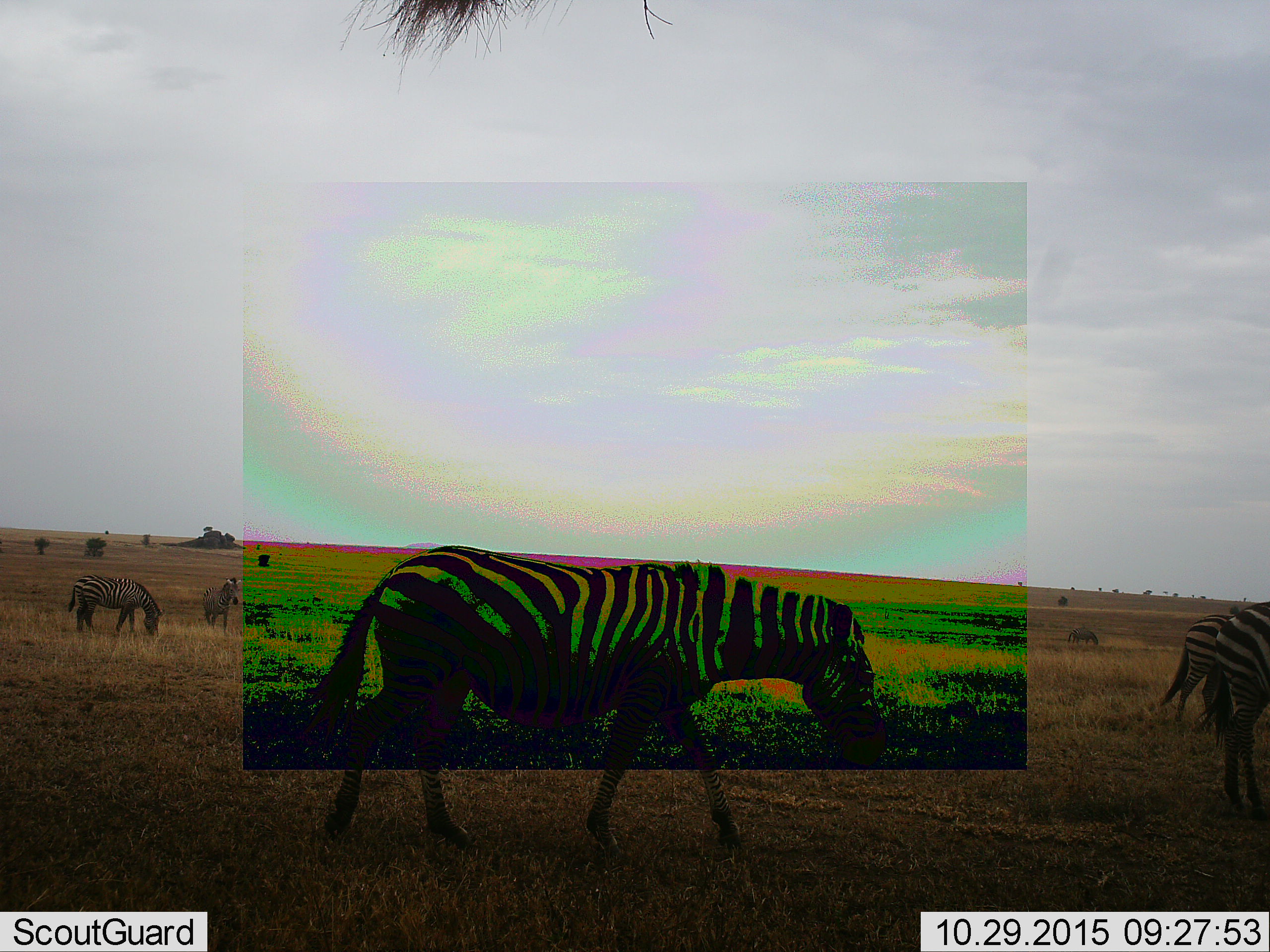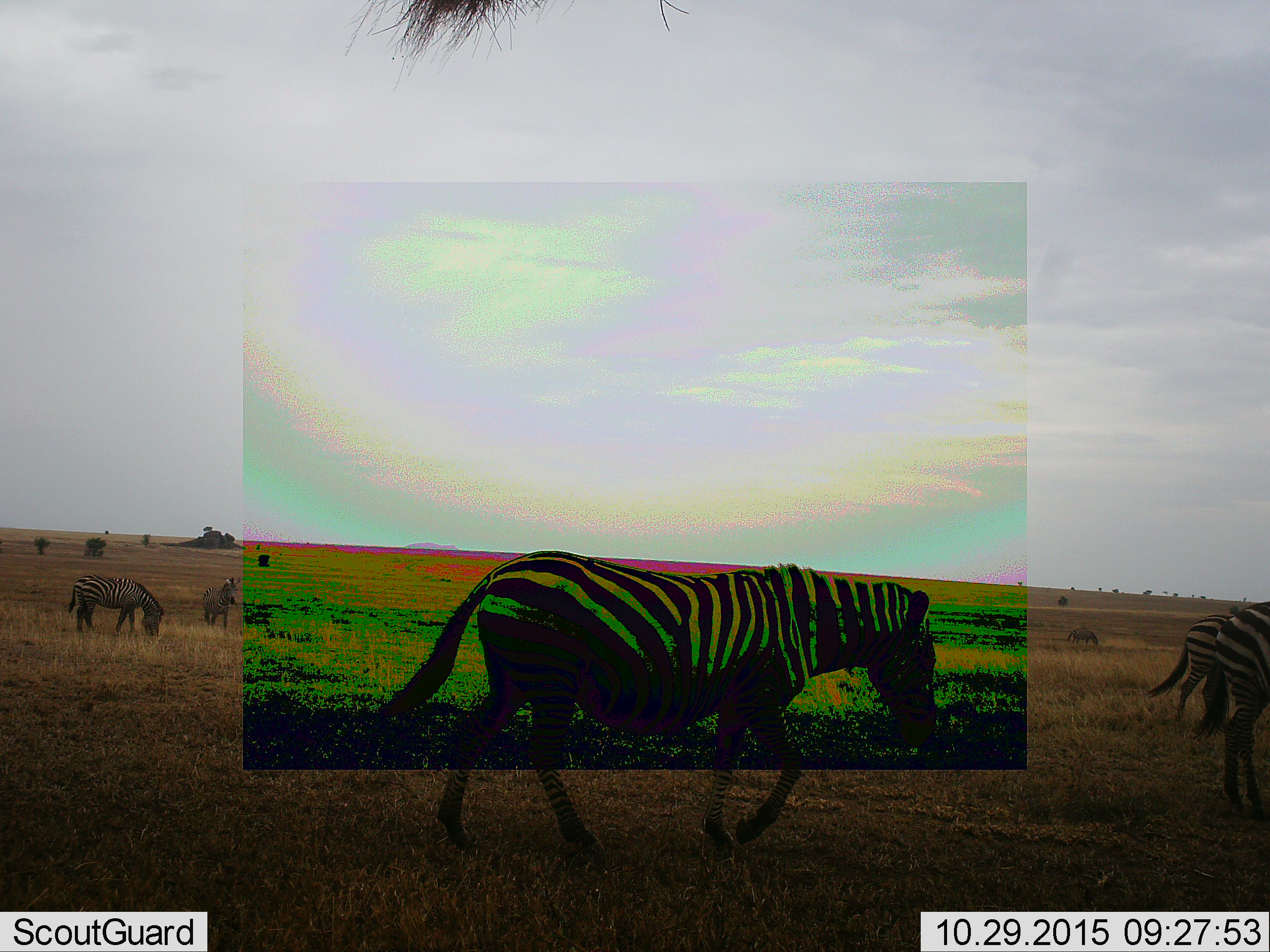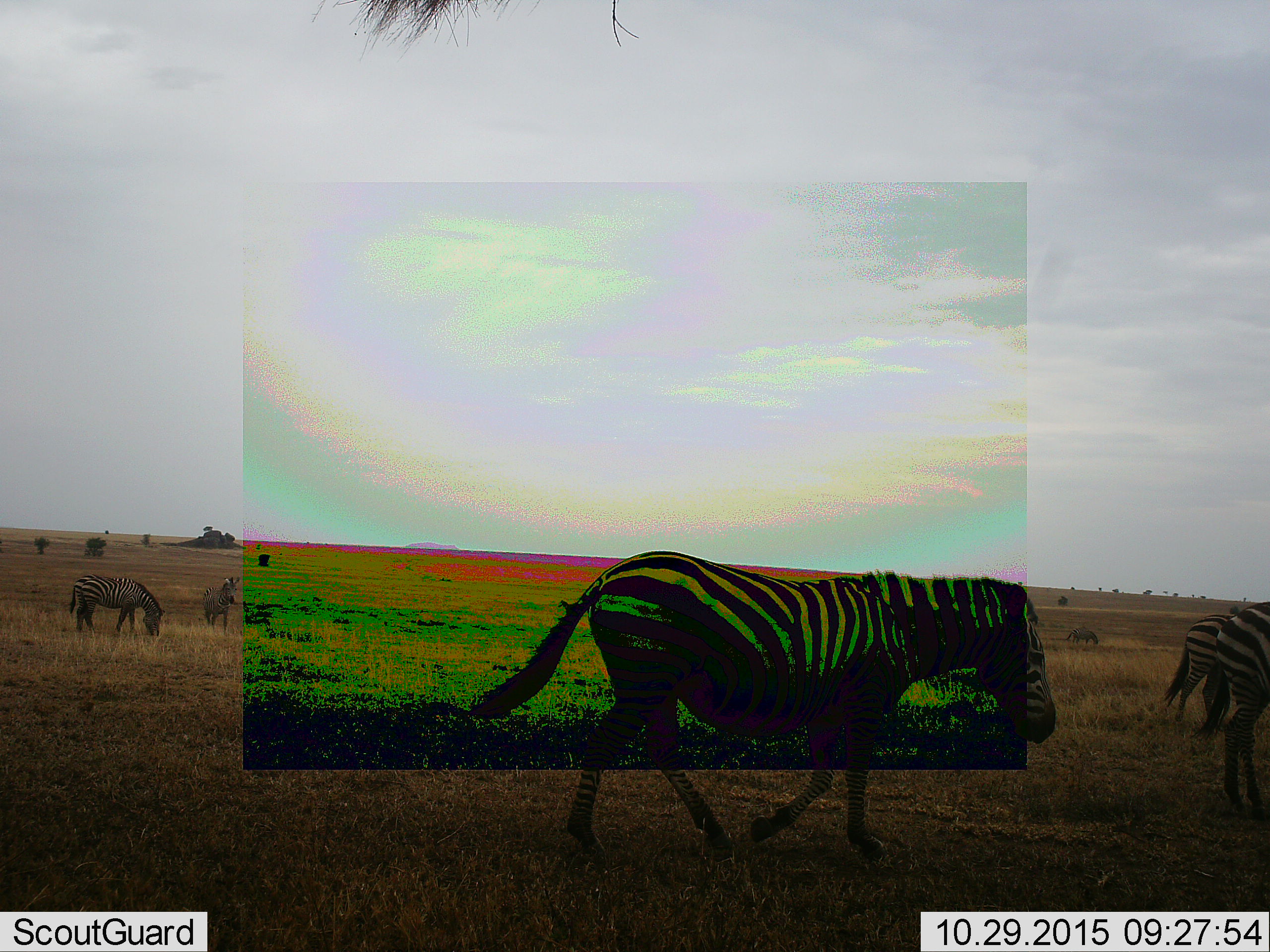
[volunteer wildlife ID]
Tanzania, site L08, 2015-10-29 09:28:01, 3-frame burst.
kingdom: Animalia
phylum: Chordata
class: Mammalia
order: Perissodactyla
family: Equidae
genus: Equus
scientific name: Equus quagga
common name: plains zebra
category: zebra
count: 6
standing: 67%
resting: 0%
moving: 100%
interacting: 0%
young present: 0%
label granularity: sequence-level